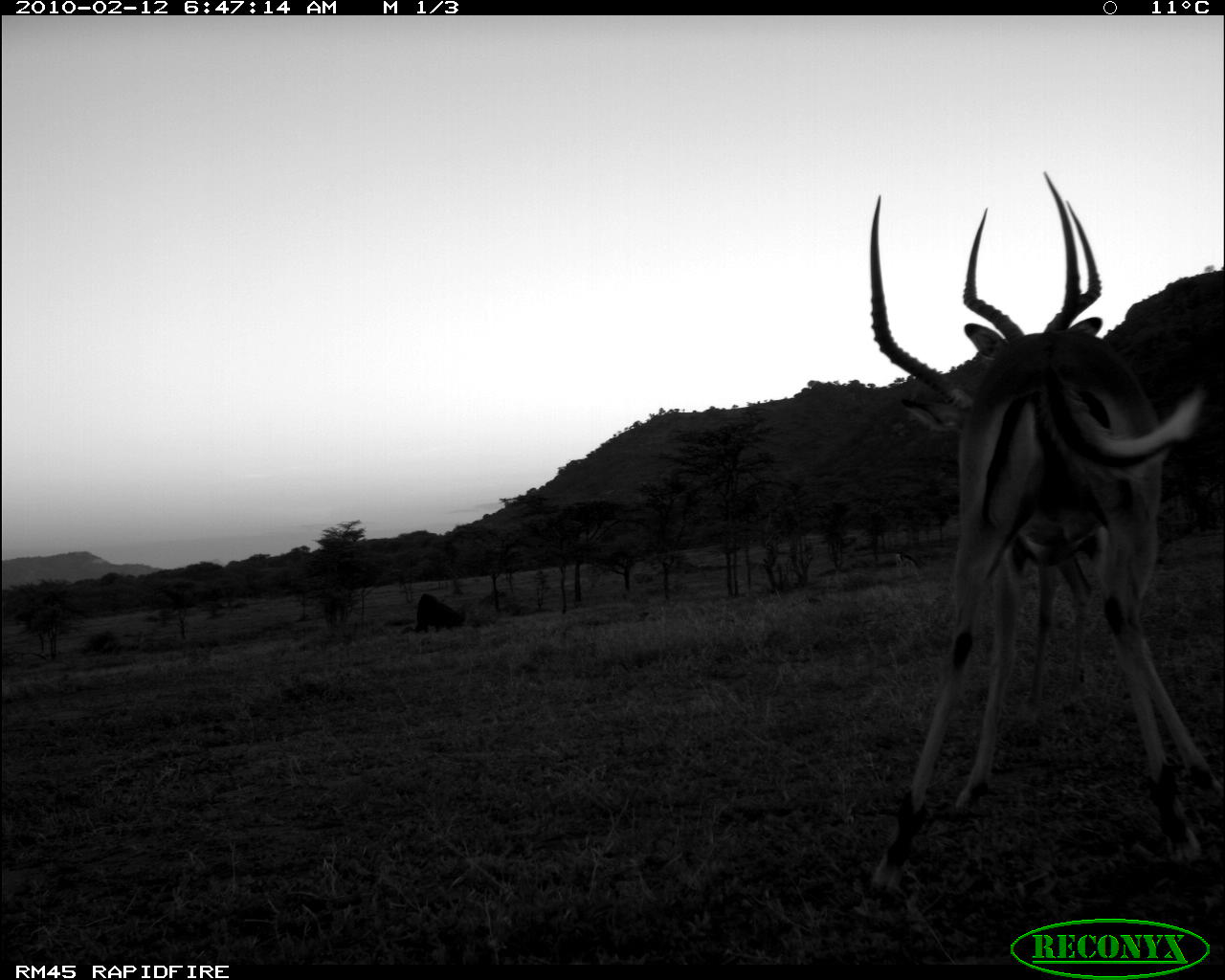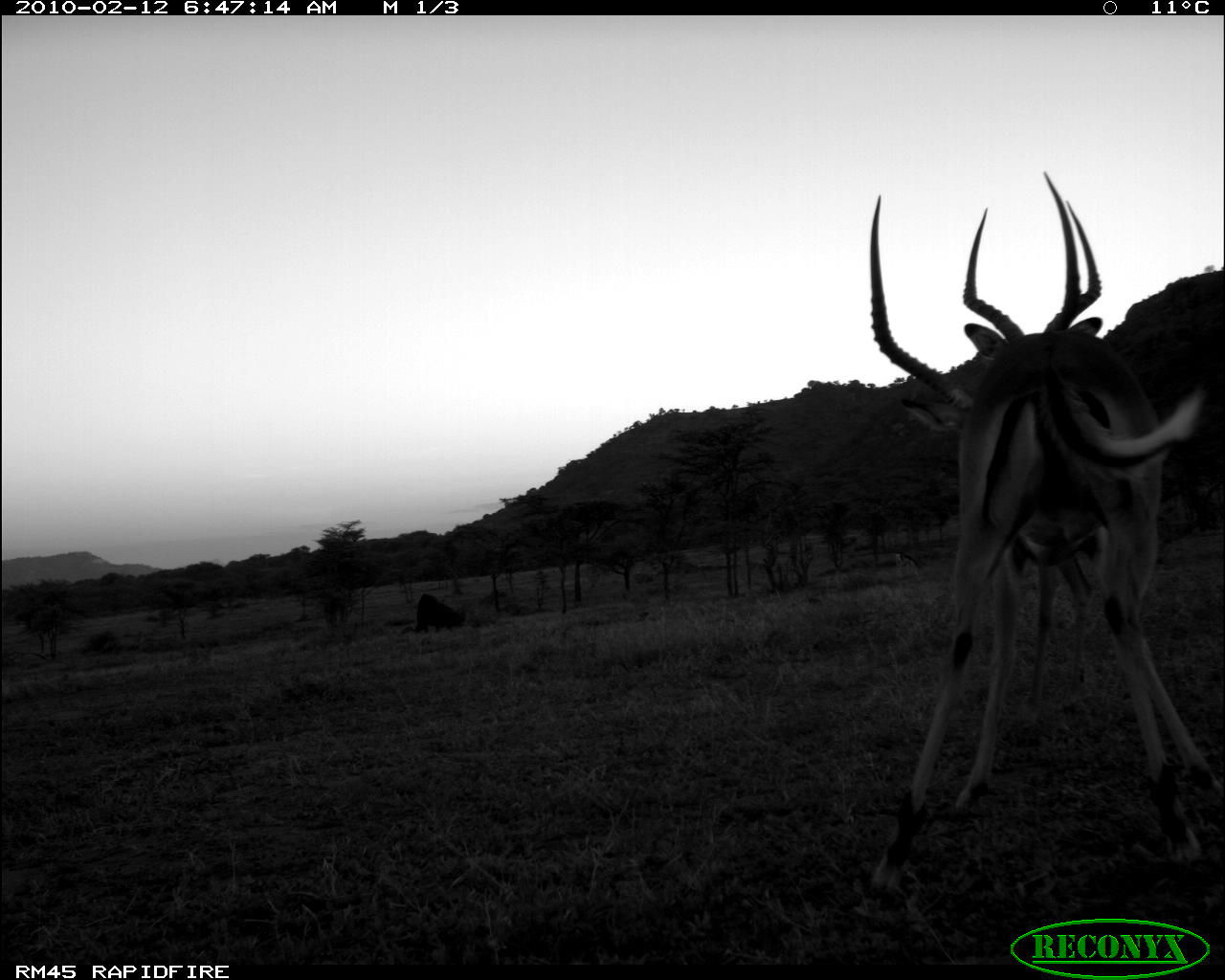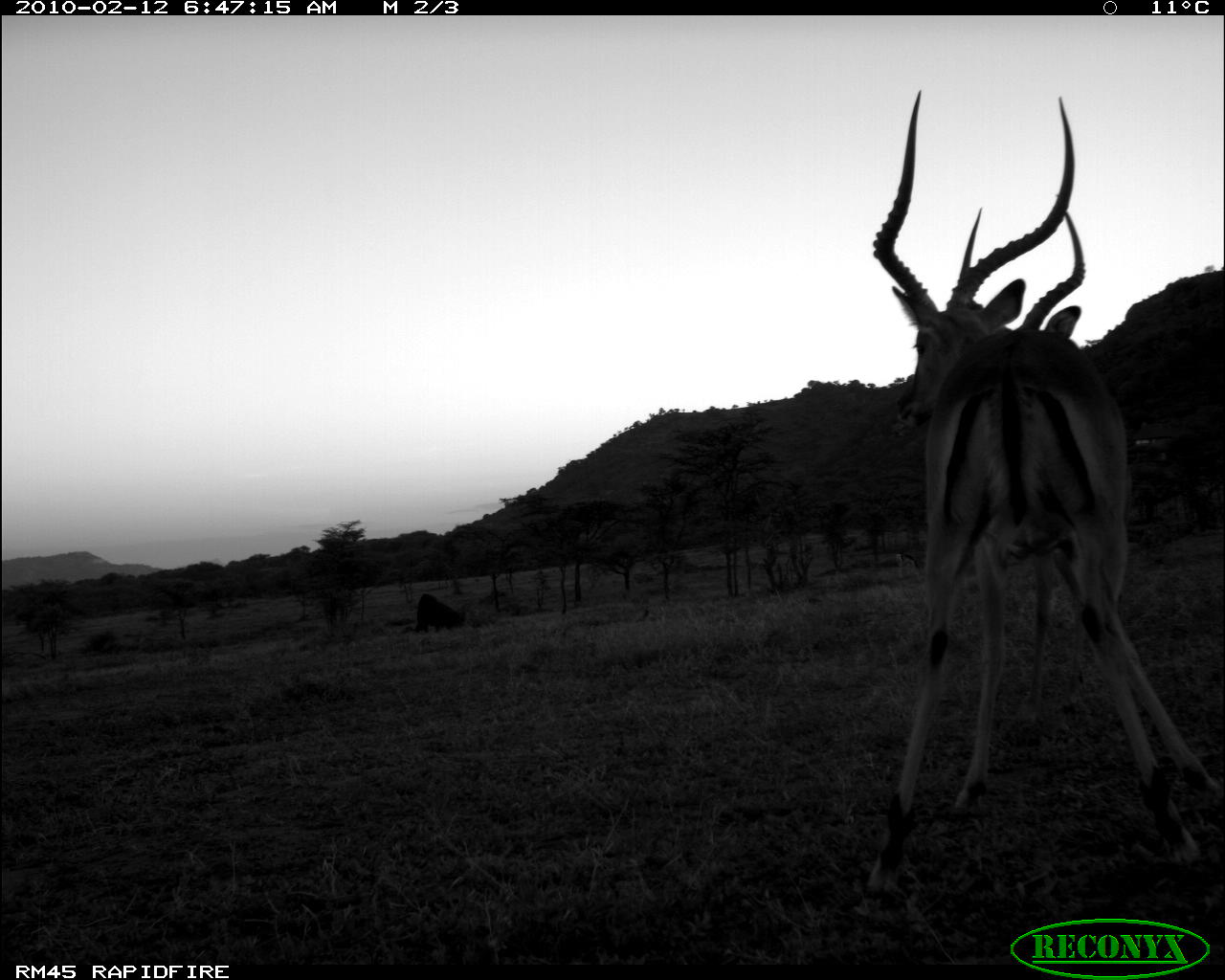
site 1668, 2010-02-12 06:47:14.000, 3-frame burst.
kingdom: Animalia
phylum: Chordata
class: Mammalia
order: Artiodactyla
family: Bovidae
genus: Aepyceros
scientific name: Aepyceros melampus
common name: impala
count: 2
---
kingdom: Animalia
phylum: Chordata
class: Mammalia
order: Artiodactyla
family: Bovidae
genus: Nanger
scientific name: Nanger granti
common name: grant's gazelle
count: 1